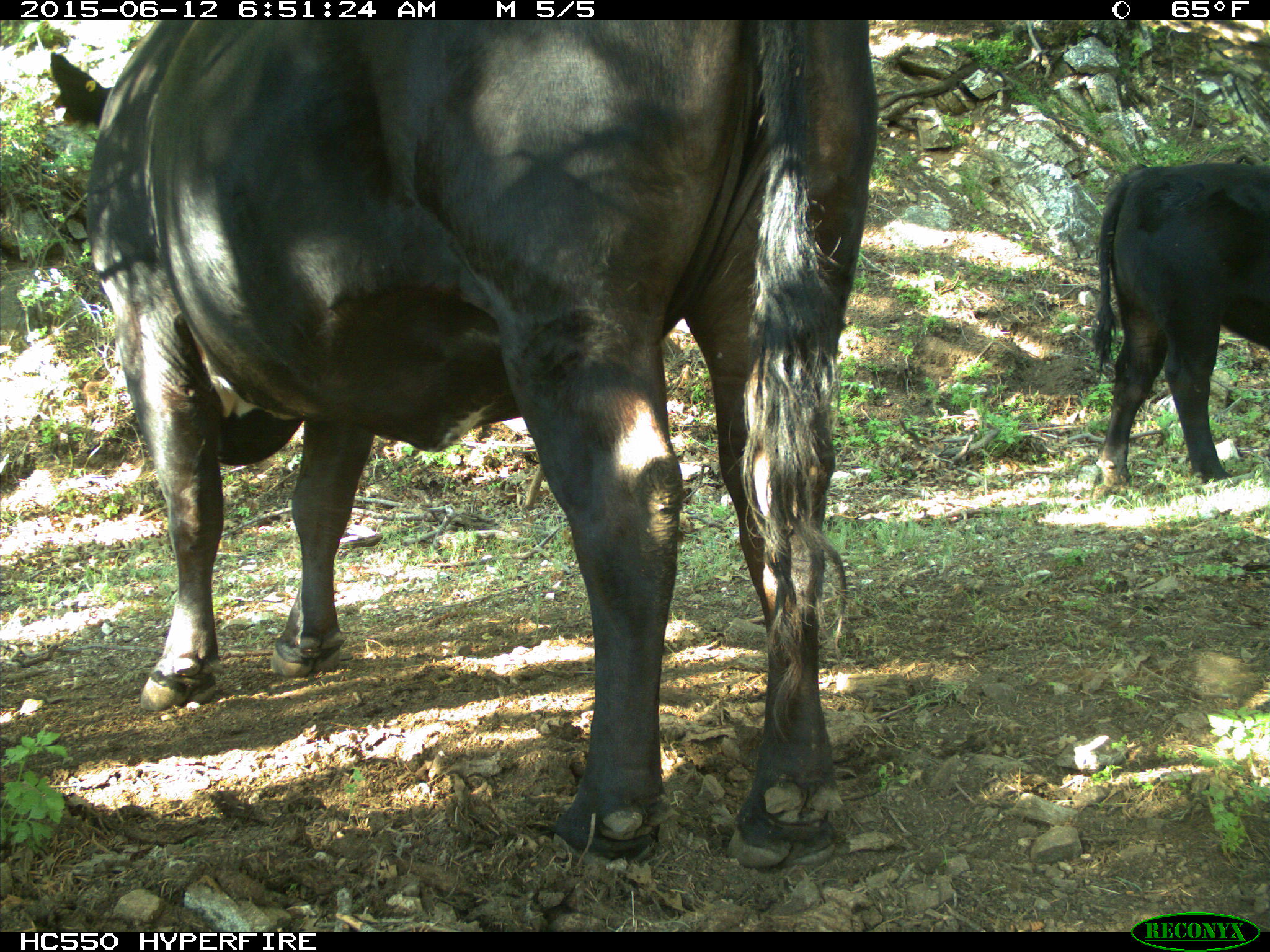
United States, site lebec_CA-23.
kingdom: Animalia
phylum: Chordata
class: Mammalia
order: Artiodactyla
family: Bovidae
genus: Bos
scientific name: Bos taurus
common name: domestic cow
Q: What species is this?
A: Bos taurus (domestic cow).